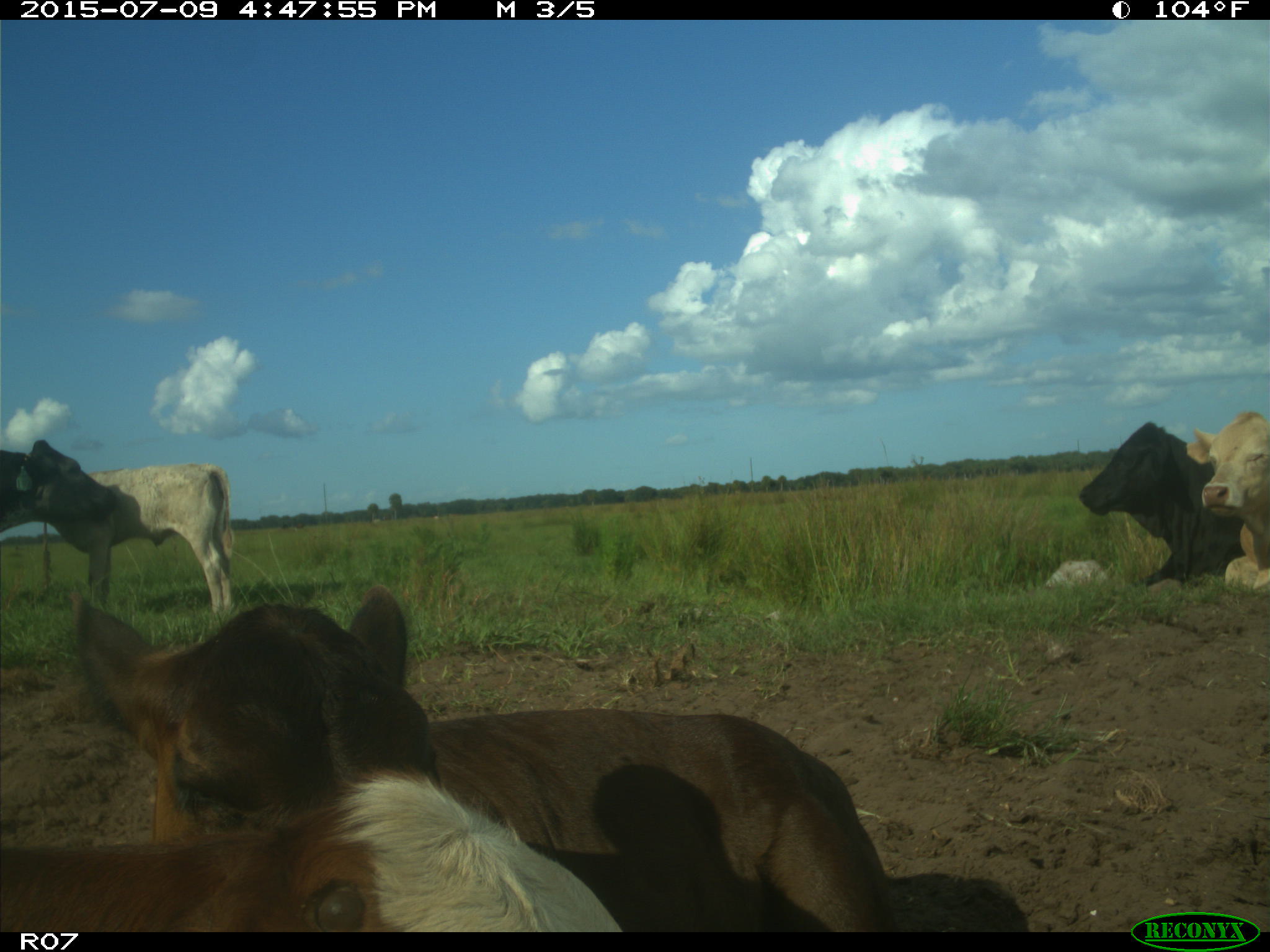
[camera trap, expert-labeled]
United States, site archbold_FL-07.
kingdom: Animalia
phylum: Chordata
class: Mammalia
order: Artiodactyla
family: Bovidae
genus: Bos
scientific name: Bos taurus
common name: domestic cow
Bos taurus (domestic cow).